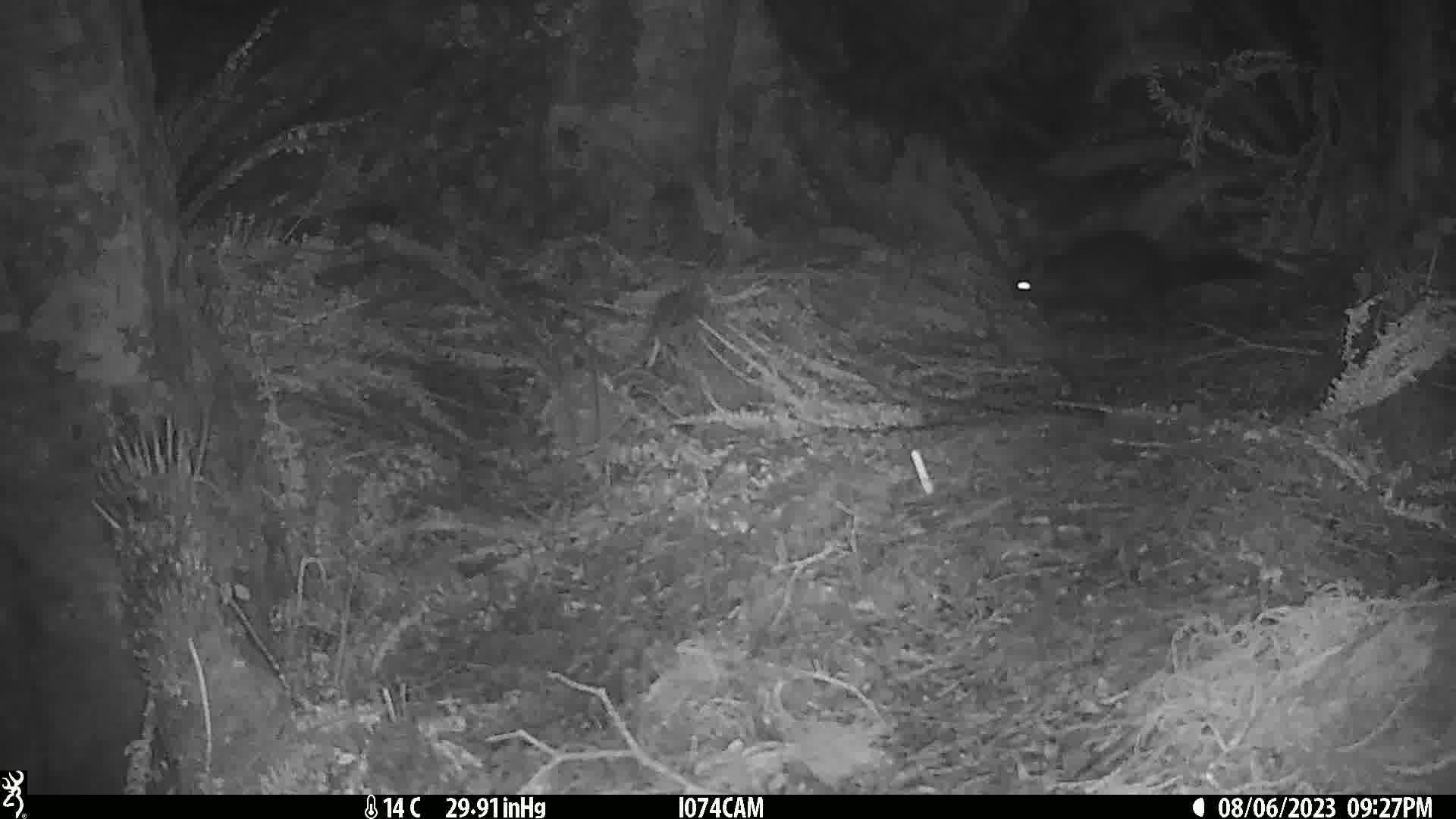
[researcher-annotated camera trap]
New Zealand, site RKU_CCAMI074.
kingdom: Animalia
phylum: Chordata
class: Mammalia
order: Diprotodontia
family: Phalangeridae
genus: Trichosurus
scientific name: Trichosurus vulpecula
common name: common brushtail possum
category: possum